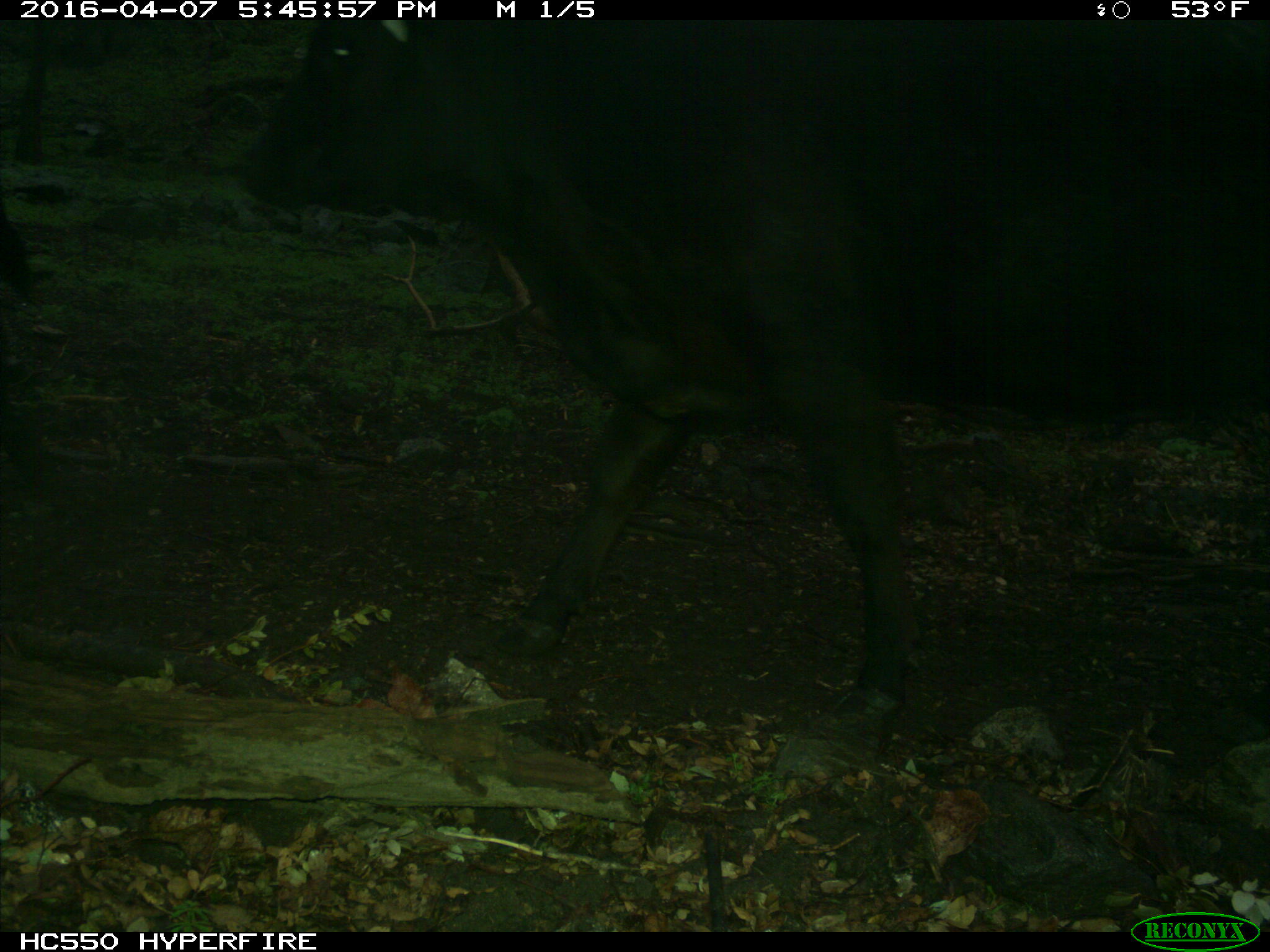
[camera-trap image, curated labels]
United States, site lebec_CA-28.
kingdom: Animalia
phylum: Chordata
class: Mammalia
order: Artiodactyla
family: Bovidae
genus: Bos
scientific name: Bos taurus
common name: domestic cow